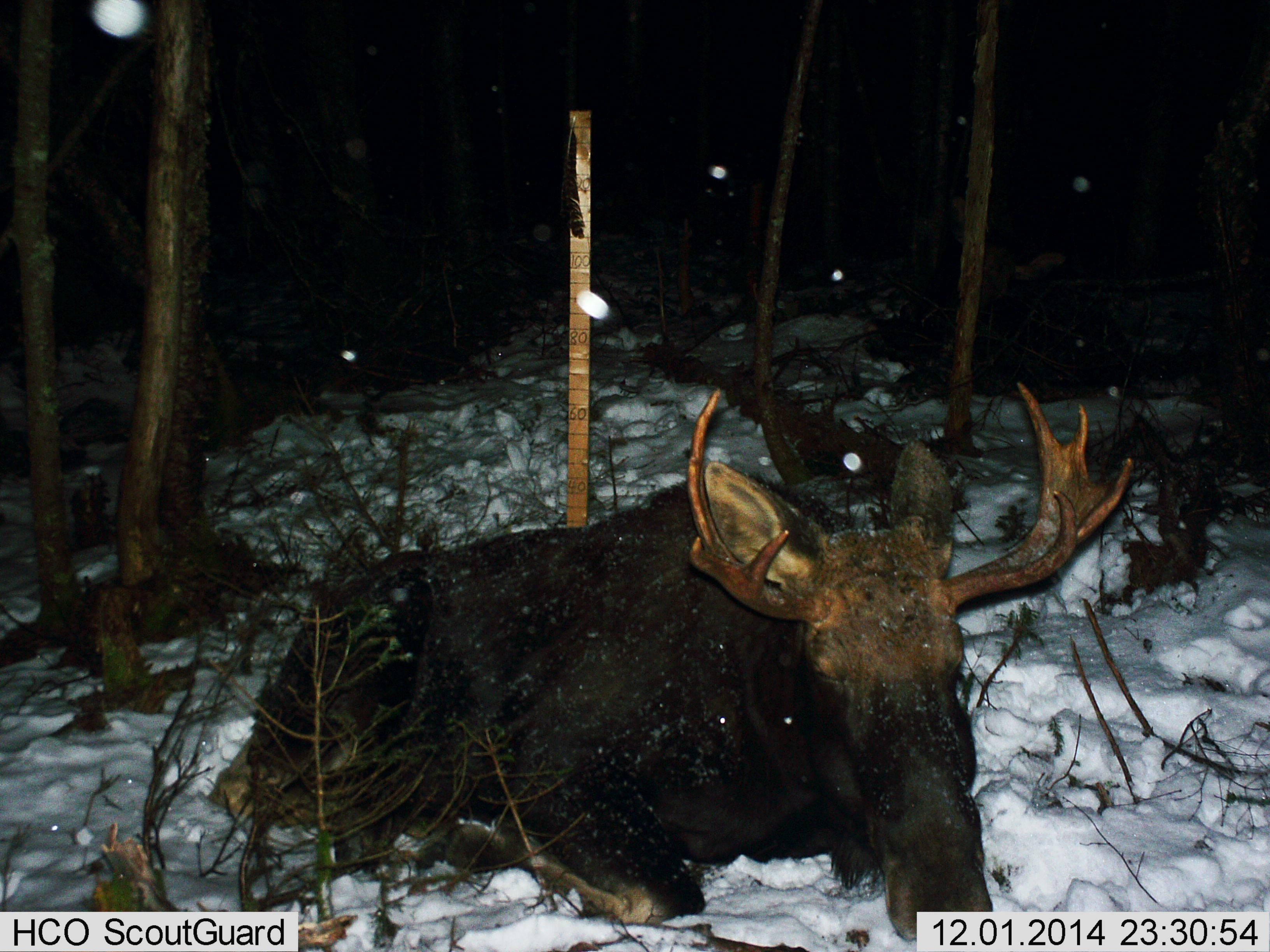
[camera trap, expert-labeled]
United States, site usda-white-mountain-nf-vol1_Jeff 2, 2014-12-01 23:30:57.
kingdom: Animalia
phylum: Chordata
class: Mammalia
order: Artiodactyla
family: Cervidae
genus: Alces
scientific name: Alces alces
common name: moose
Moose (Alces alces).